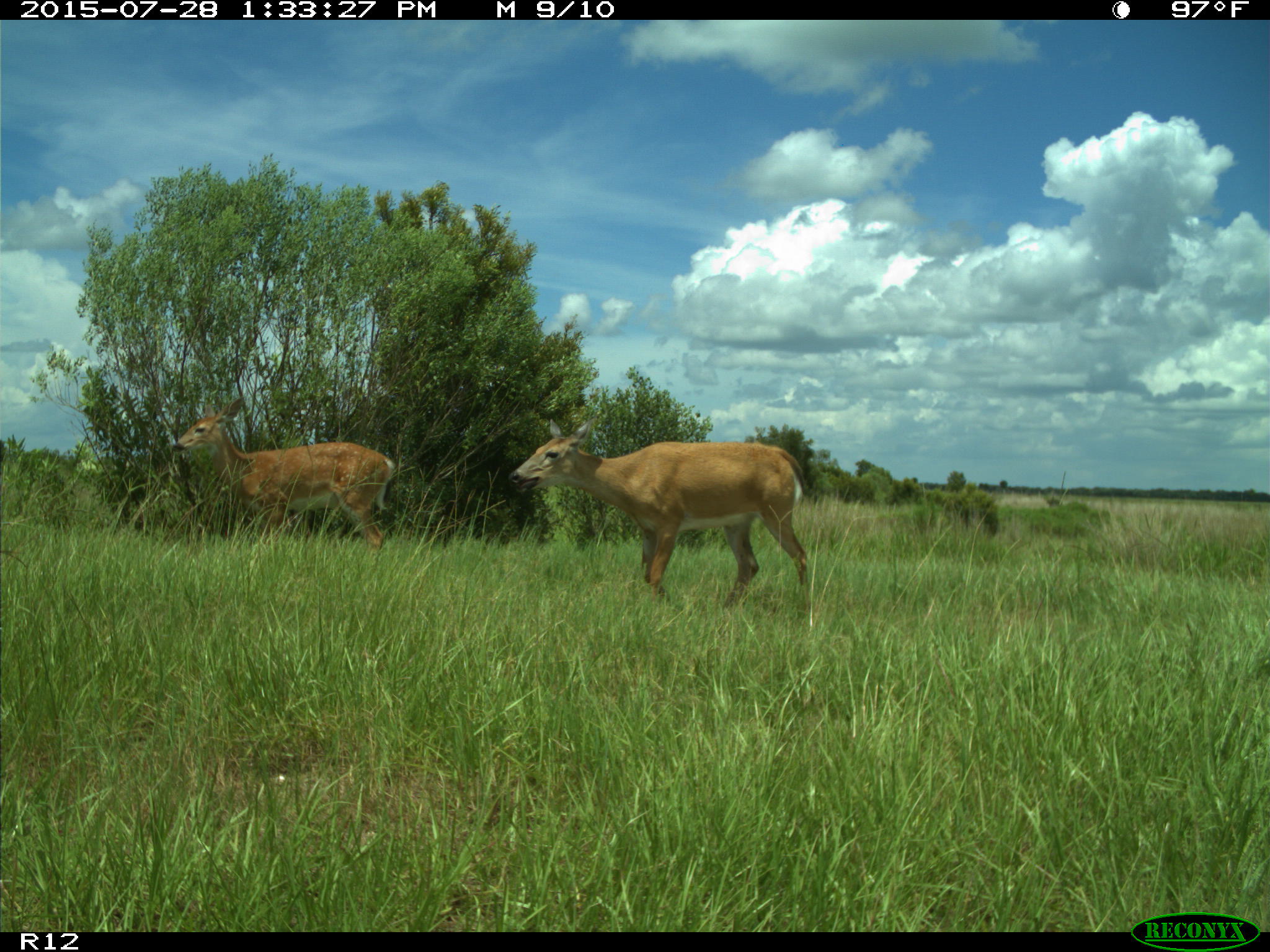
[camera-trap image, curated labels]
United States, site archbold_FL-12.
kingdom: Animalia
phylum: Chordata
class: Mammalia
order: Artiodactyla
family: Cervidae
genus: Odocoileus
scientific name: Odocoileus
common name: deer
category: unidentified deer